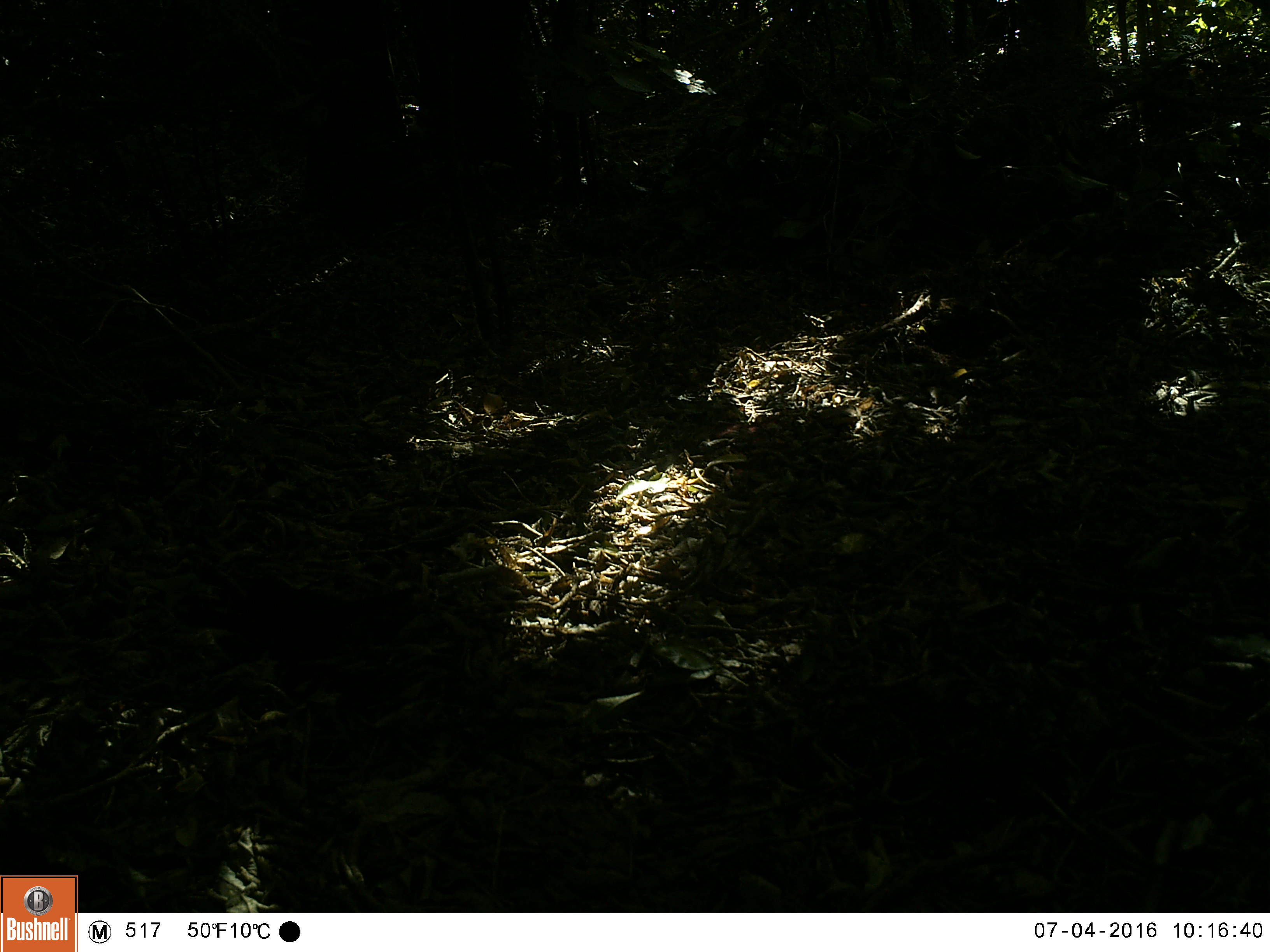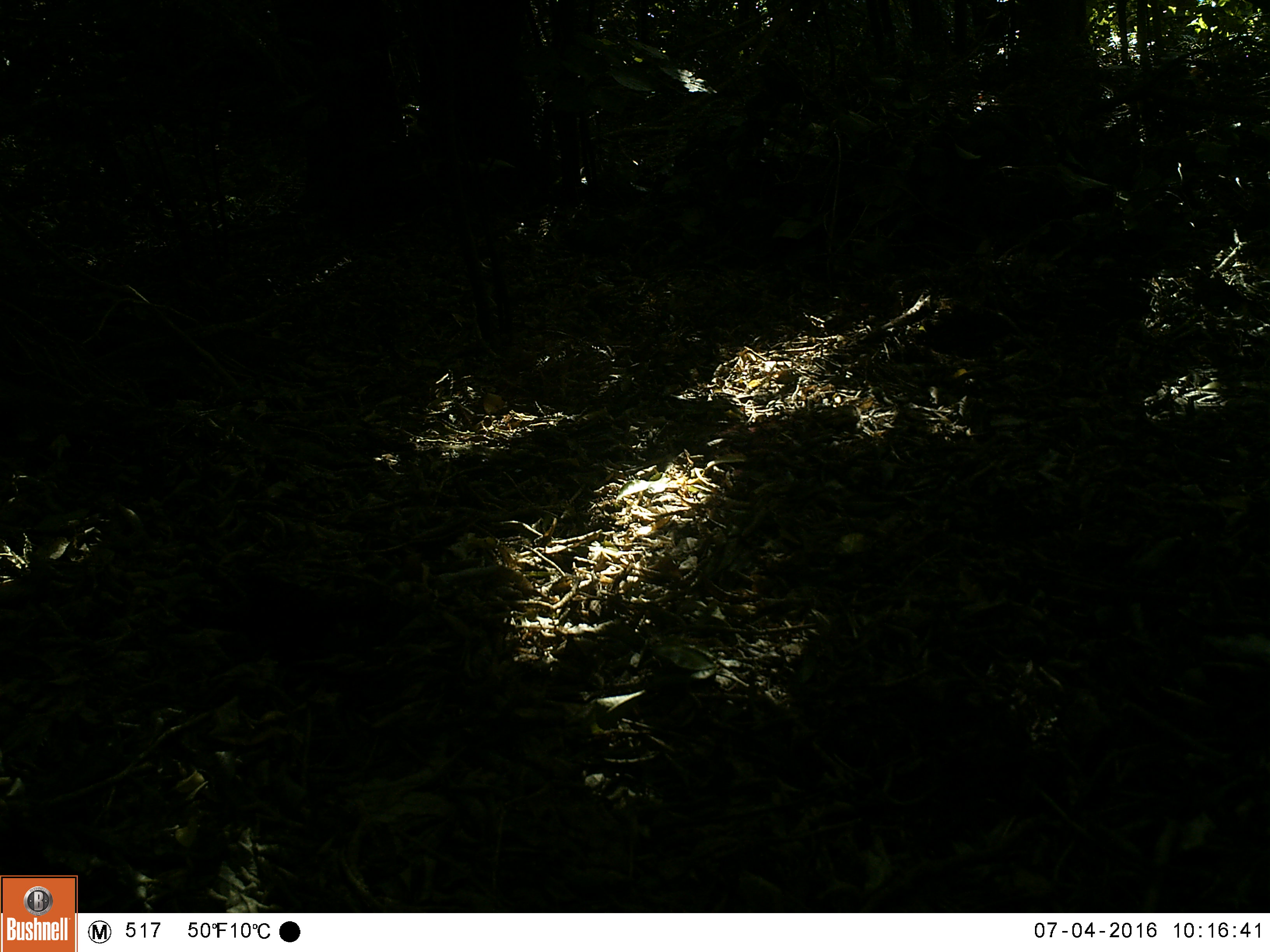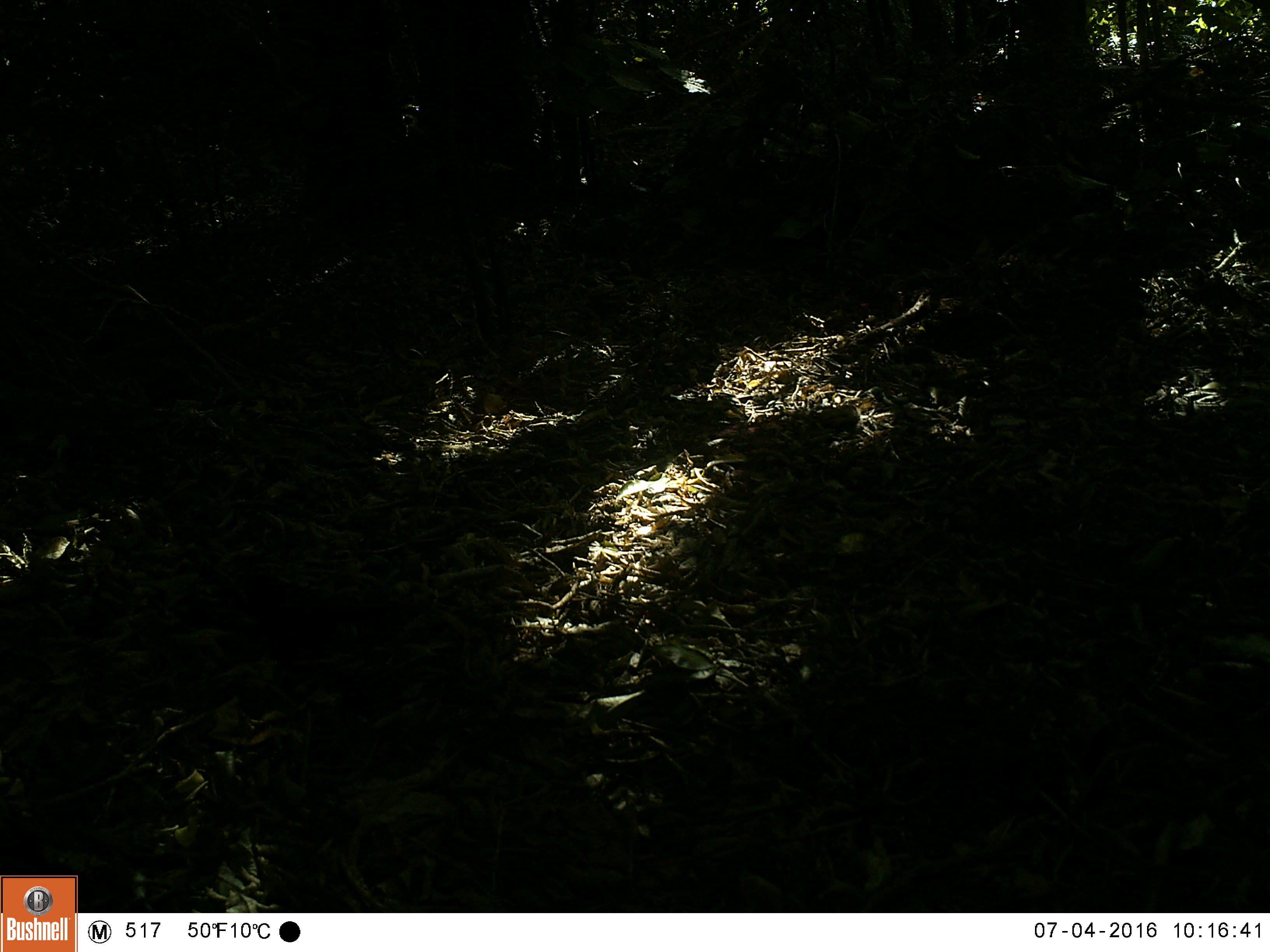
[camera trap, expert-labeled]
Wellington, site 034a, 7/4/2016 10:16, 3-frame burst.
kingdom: Animalia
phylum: Chordata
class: Aves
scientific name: Aves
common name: bird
Bird (Aves).